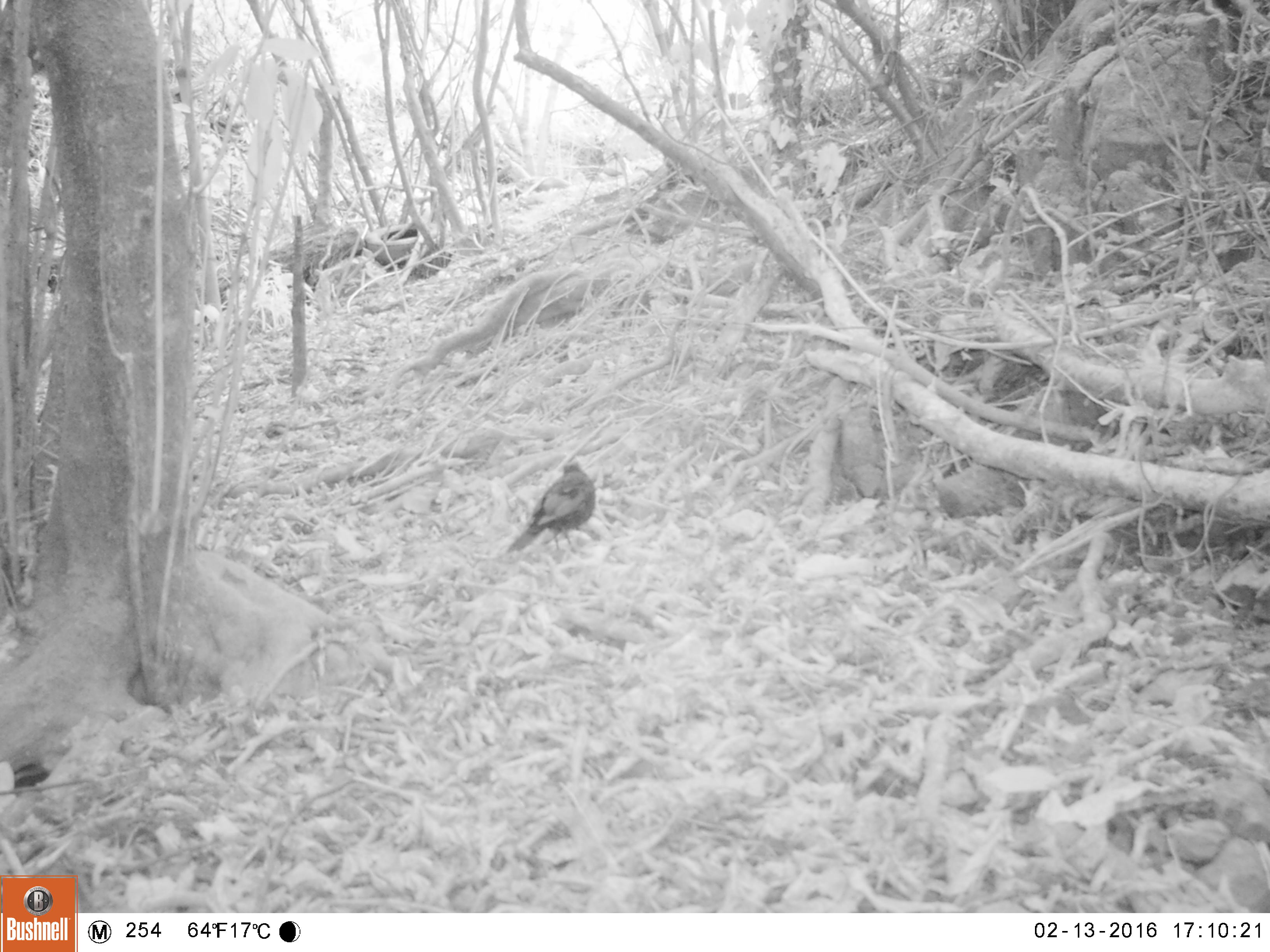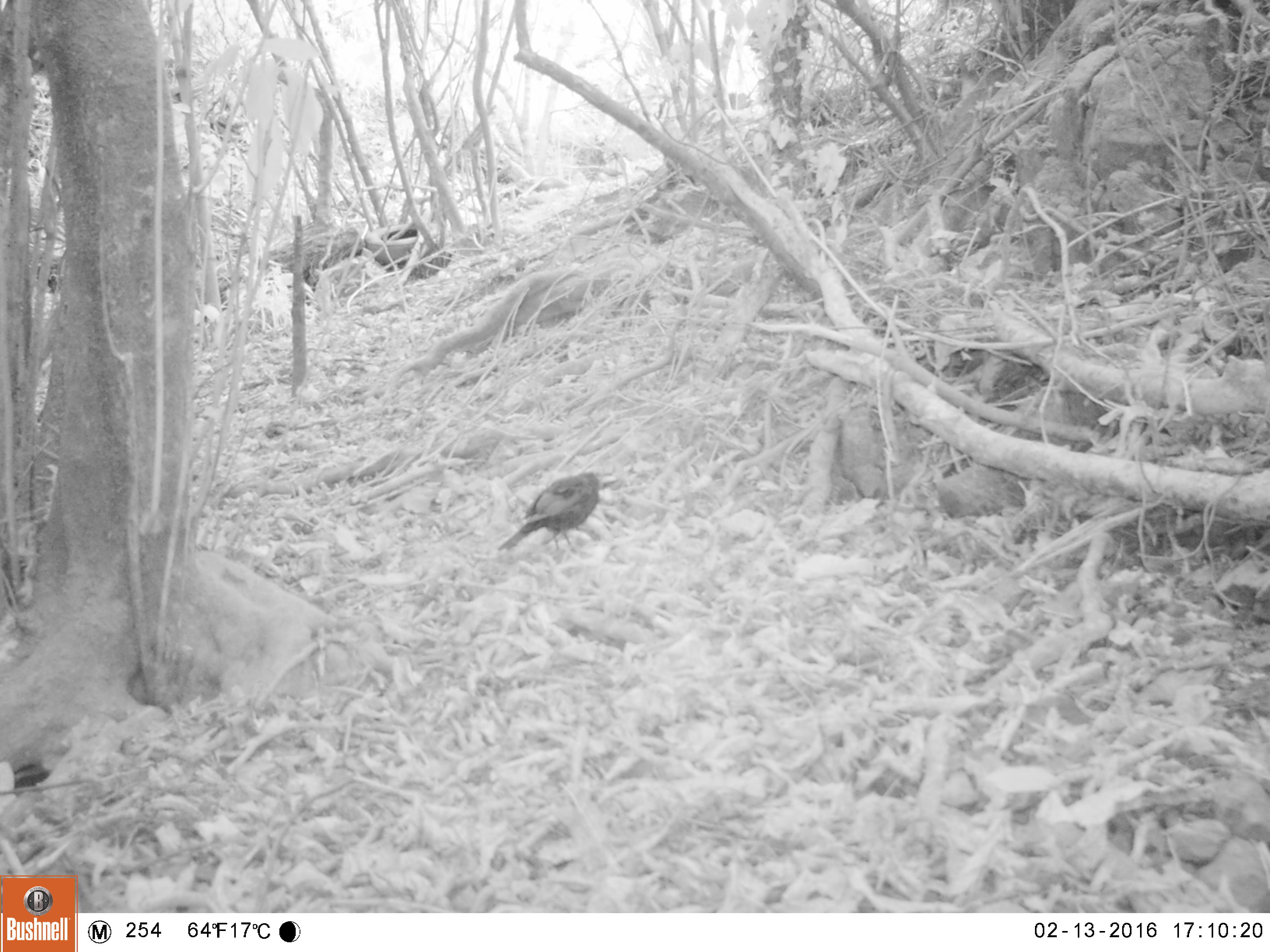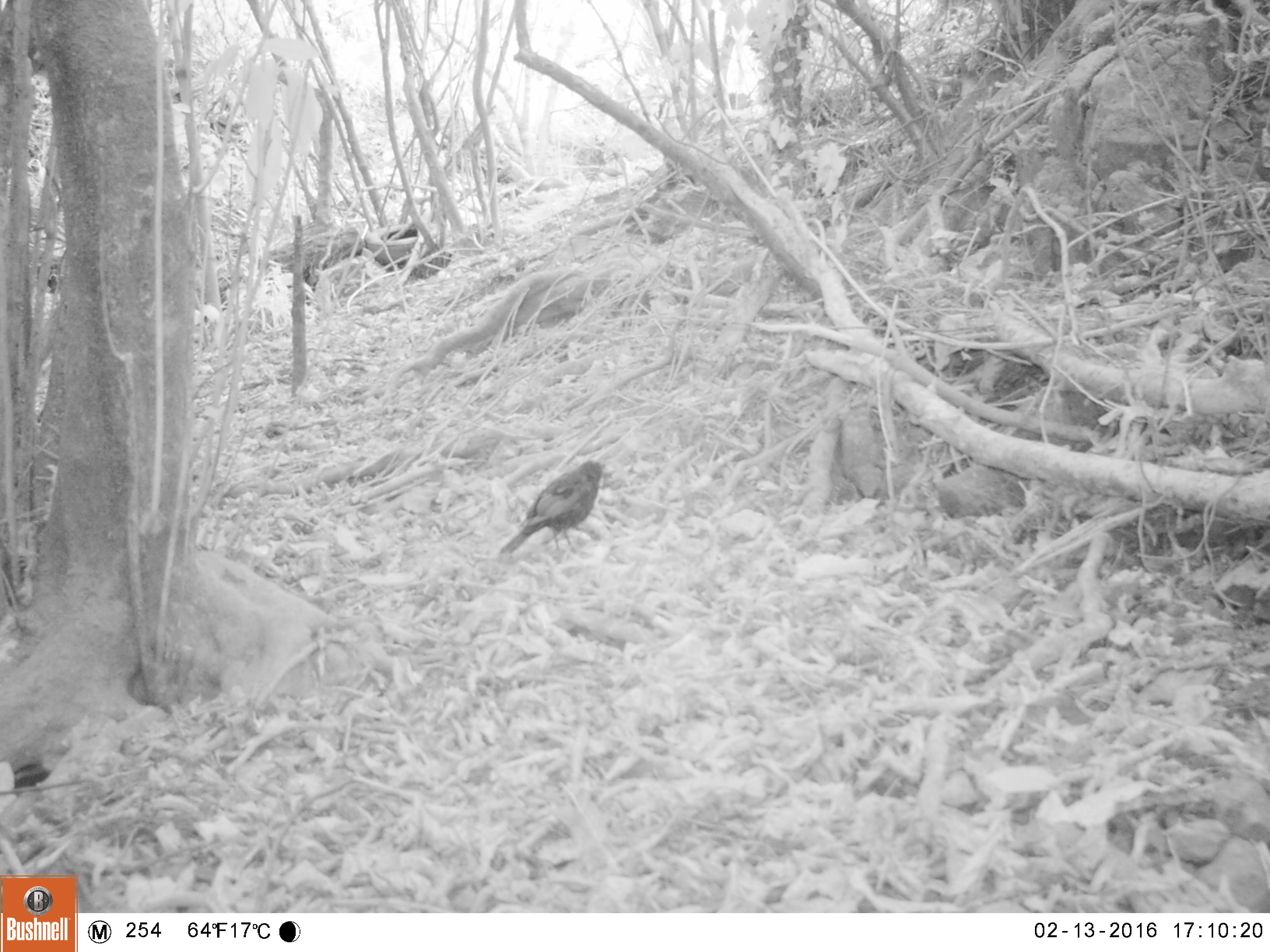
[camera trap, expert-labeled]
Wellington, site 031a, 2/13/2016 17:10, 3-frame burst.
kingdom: Animalia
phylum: Chordata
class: Aves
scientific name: Aves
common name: bird